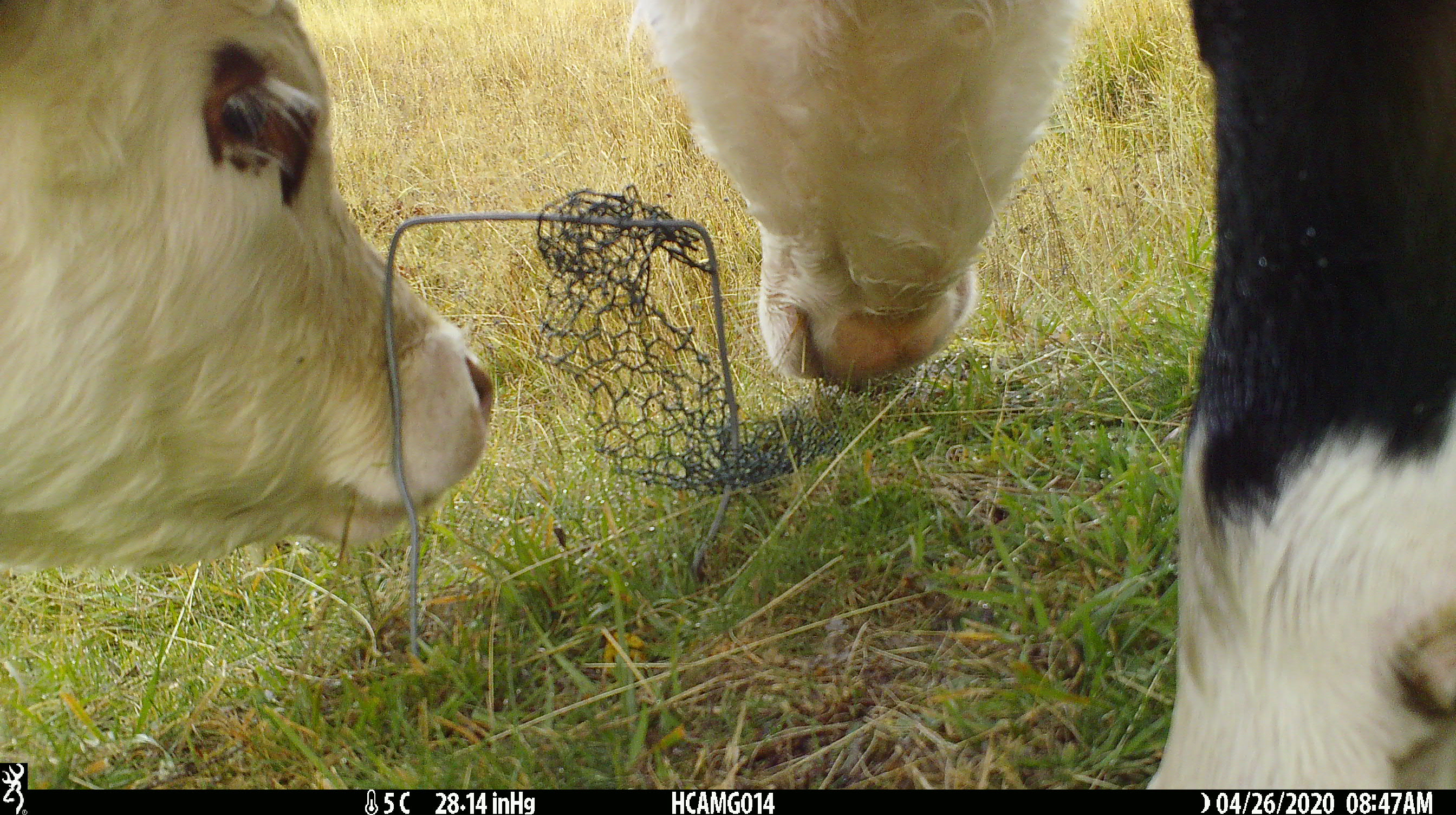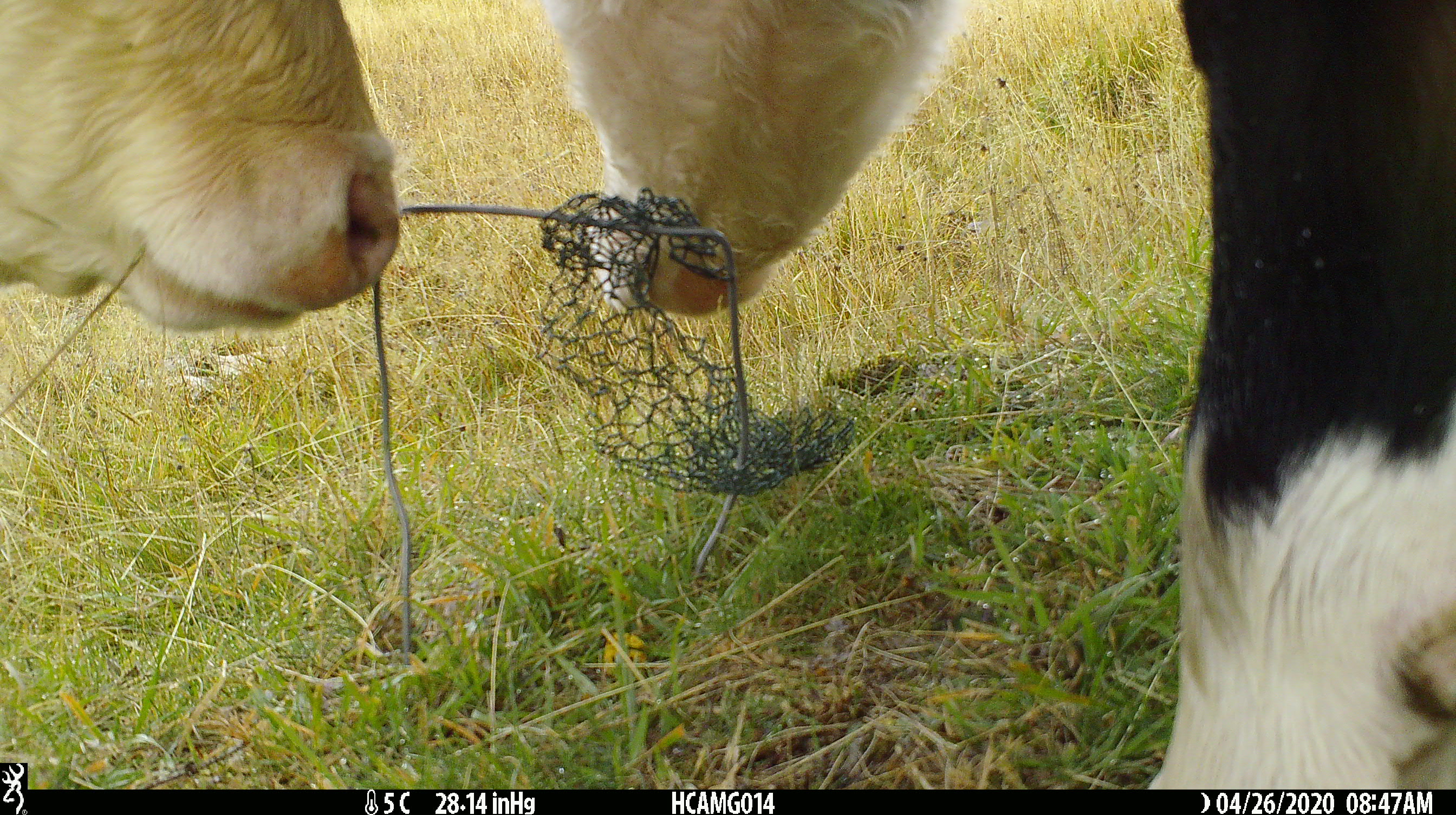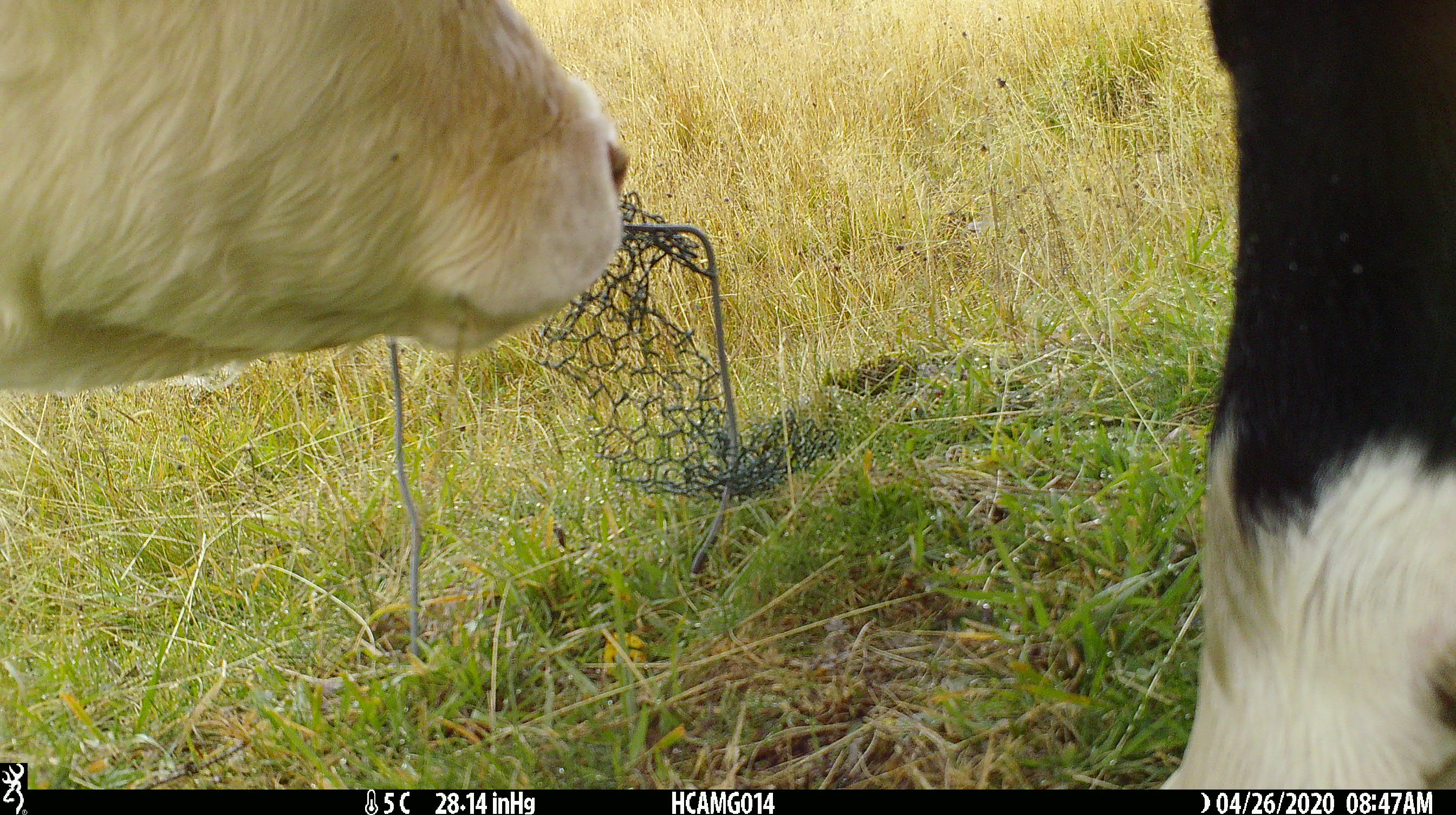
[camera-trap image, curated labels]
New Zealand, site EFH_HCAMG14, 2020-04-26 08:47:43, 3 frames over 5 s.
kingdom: Animalia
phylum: Chordata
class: Mammalia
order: Artiodactyla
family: Bovidae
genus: Bos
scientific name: Bos taurus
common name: domestic cow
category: cow